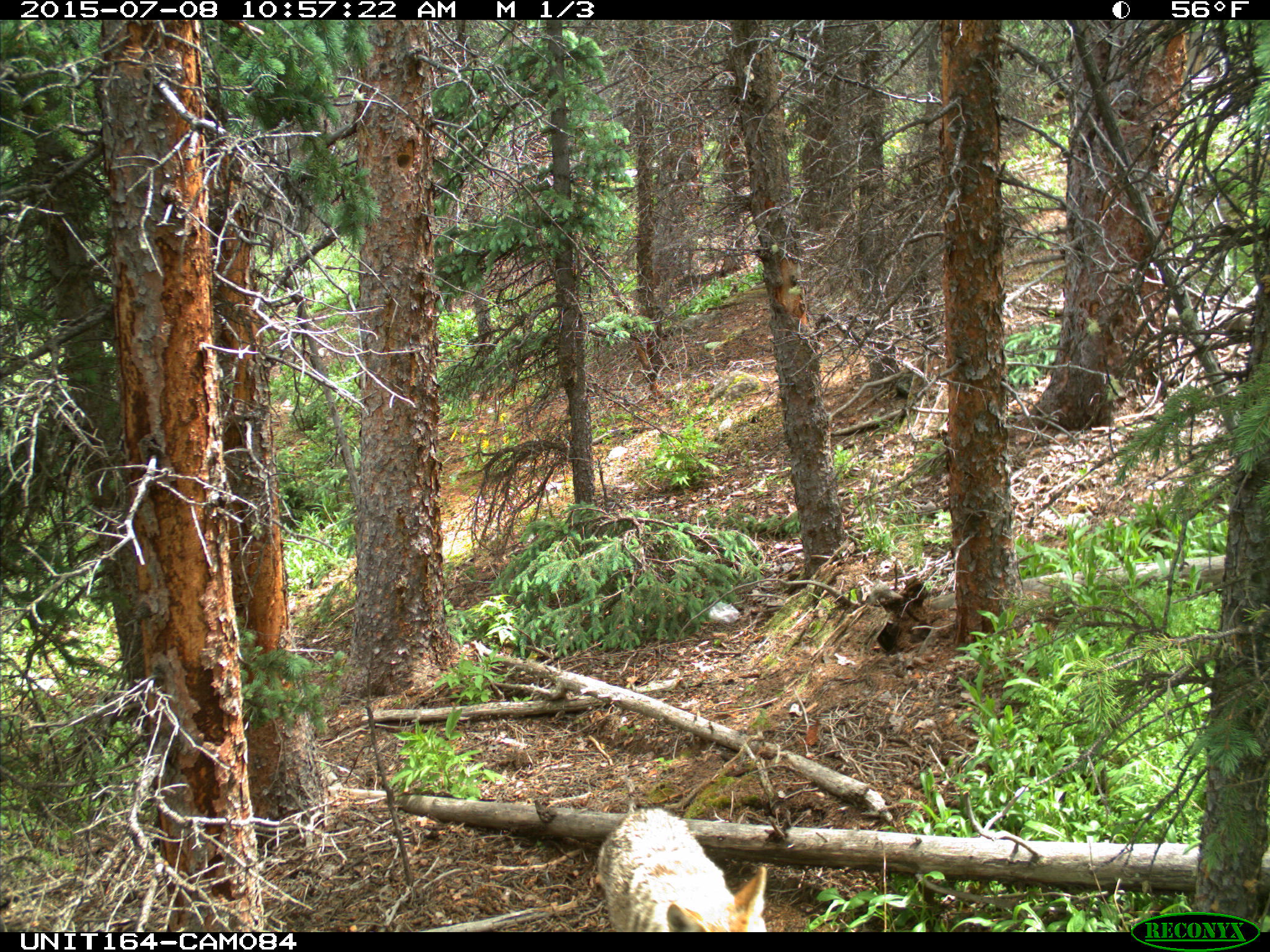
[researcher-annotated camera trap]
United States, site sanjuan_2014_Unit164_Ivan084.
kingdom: Animalia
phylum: Chordata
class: Mammalia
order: Carnivora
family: Canidae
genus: Canis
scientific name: Canis latrans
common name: coyote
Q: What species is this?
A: Canis latrans (coyote).